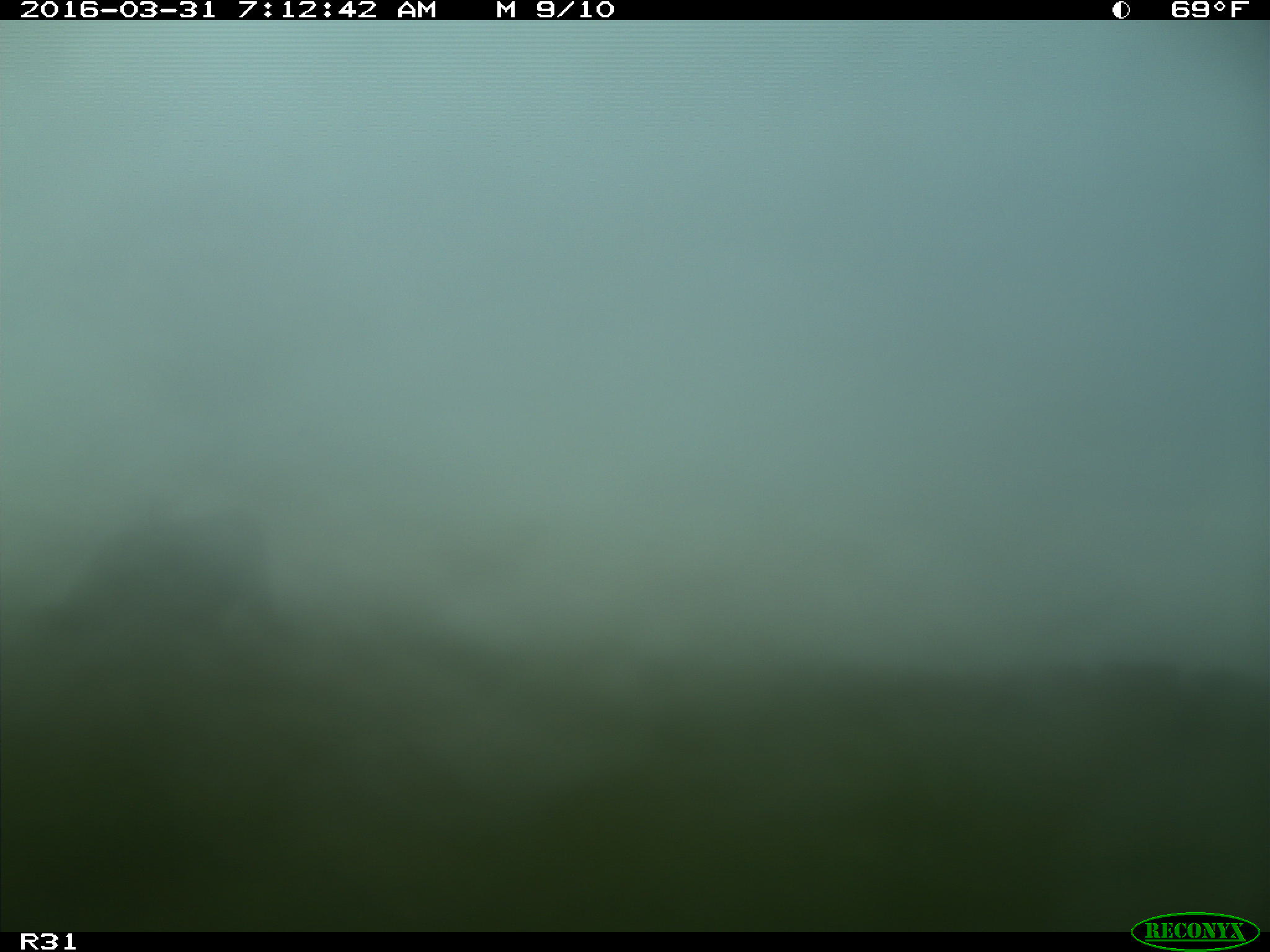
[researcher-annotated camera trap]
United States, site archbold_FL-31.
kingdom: Animalia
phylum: Chordata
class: Mammalia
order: Artiodactyla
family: Bovidae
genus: Bos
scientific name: Bos taurus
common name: domestic cow